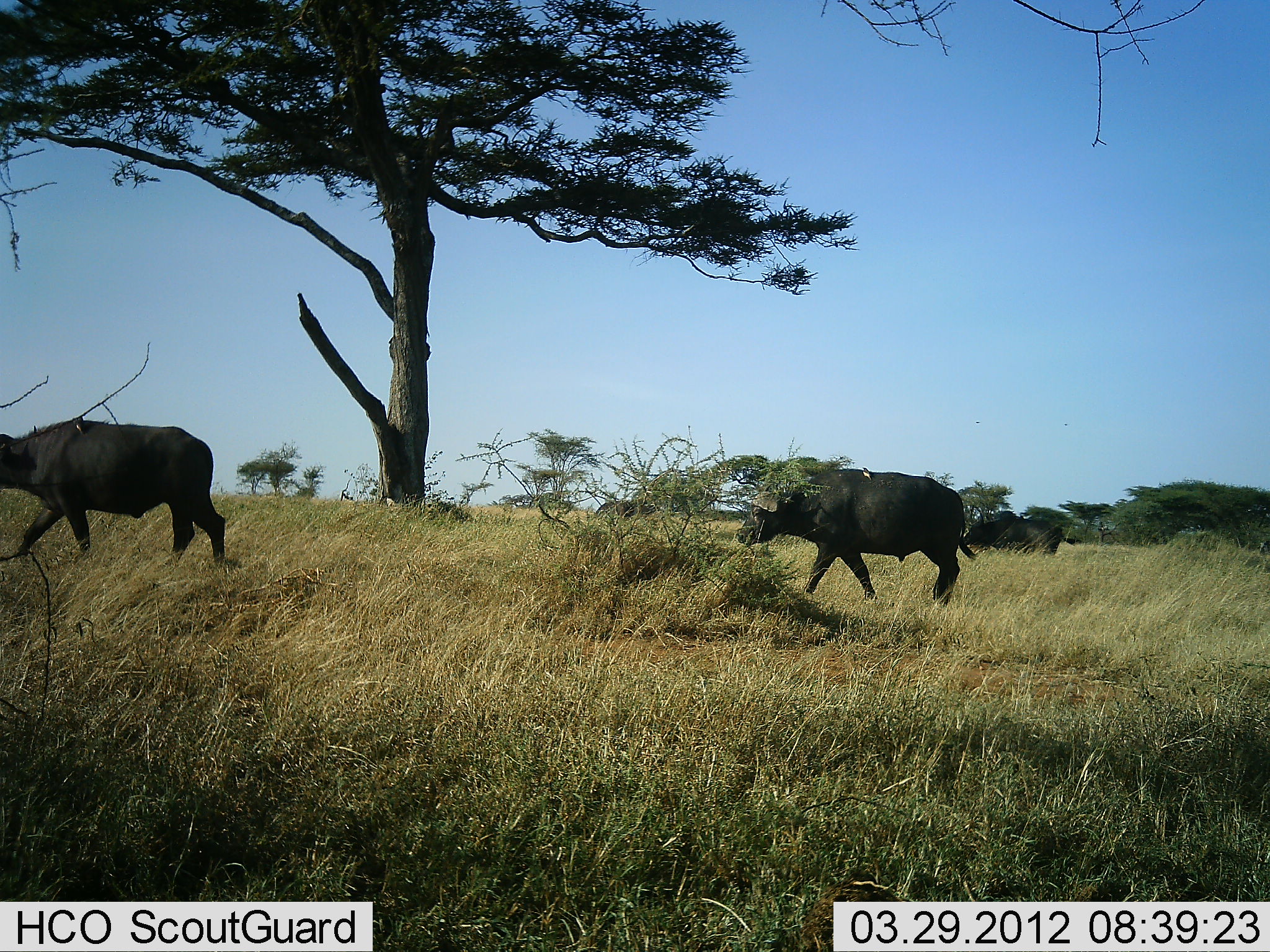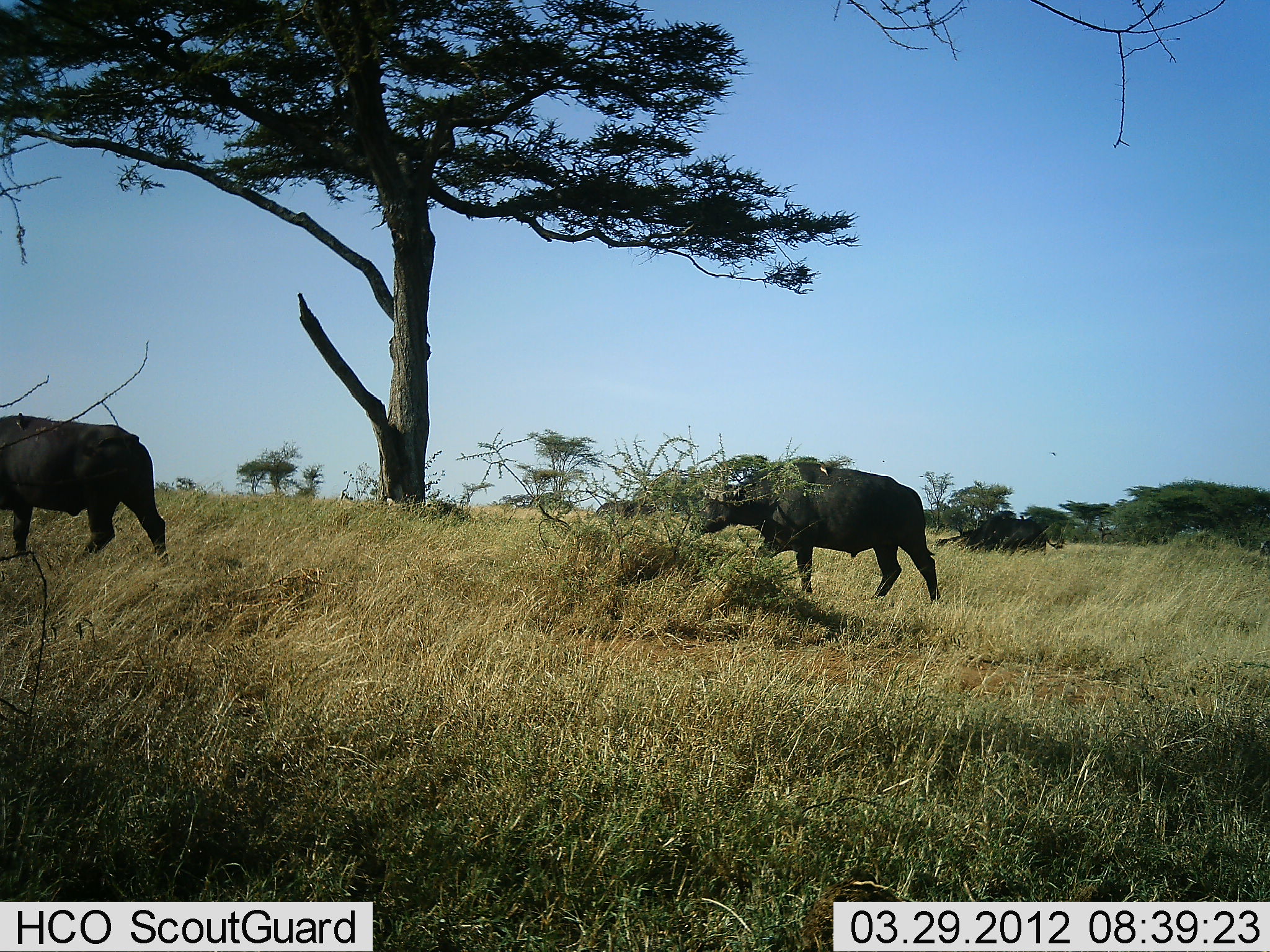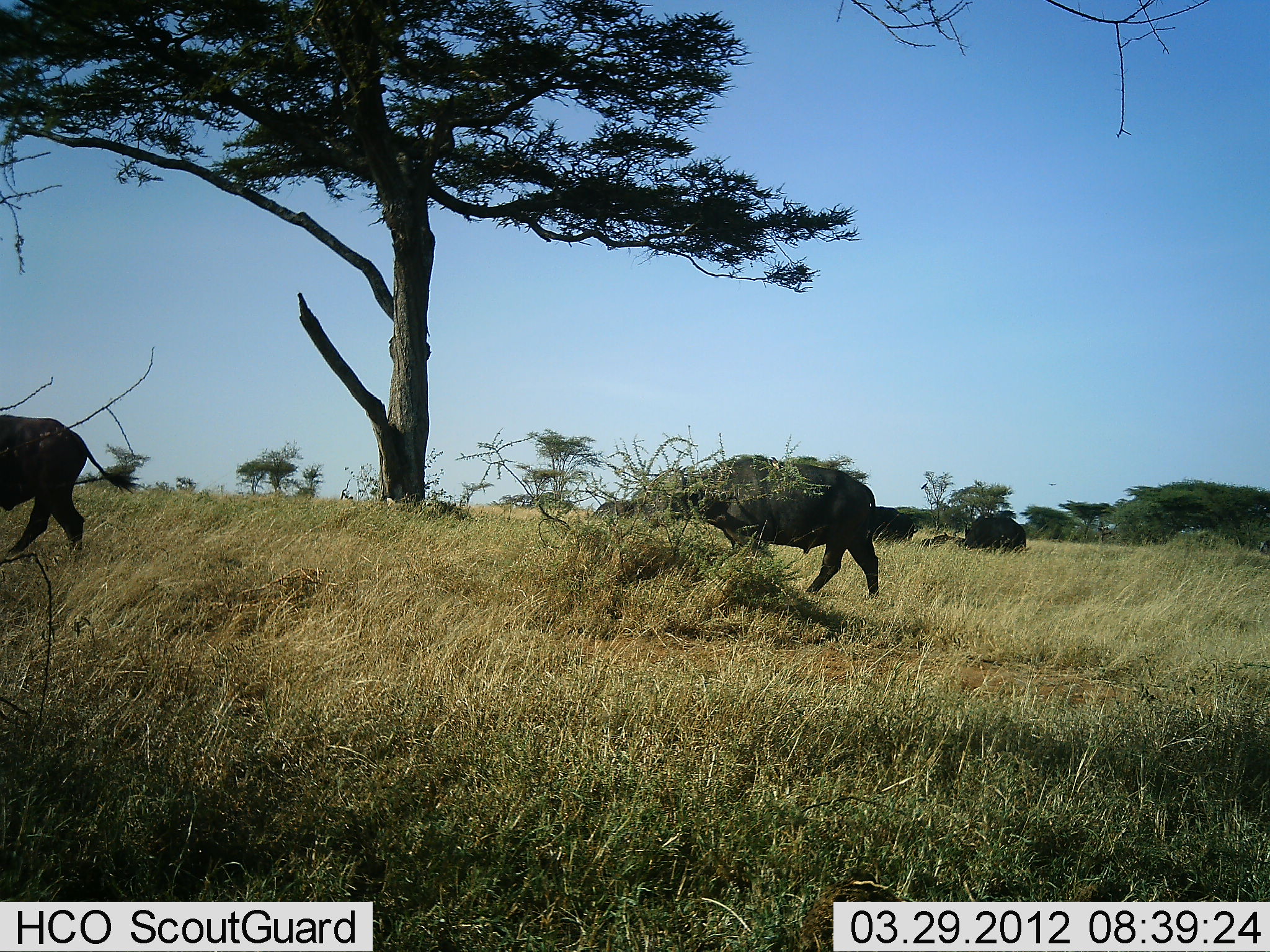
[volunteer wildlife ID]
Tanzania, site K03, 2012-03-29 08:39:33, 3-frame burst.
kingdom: Animalia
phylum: Chordata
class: Mammalia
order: Artiodactyla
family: Bovidae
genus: Syncerus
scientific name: Syncerus caffer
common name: cape buffalo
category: buffalo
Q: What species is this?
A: Buffalo (cape buffalo) (Syncerus caffer).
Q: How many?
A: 3.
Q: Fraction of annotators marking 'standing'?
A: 11%.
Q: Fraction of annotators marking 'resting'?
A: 6%.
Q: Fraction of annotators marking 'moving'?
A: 97%.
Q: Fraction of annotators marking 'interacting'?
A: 0%.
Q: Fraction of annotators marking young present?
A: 0%.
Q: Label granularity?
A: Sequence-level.